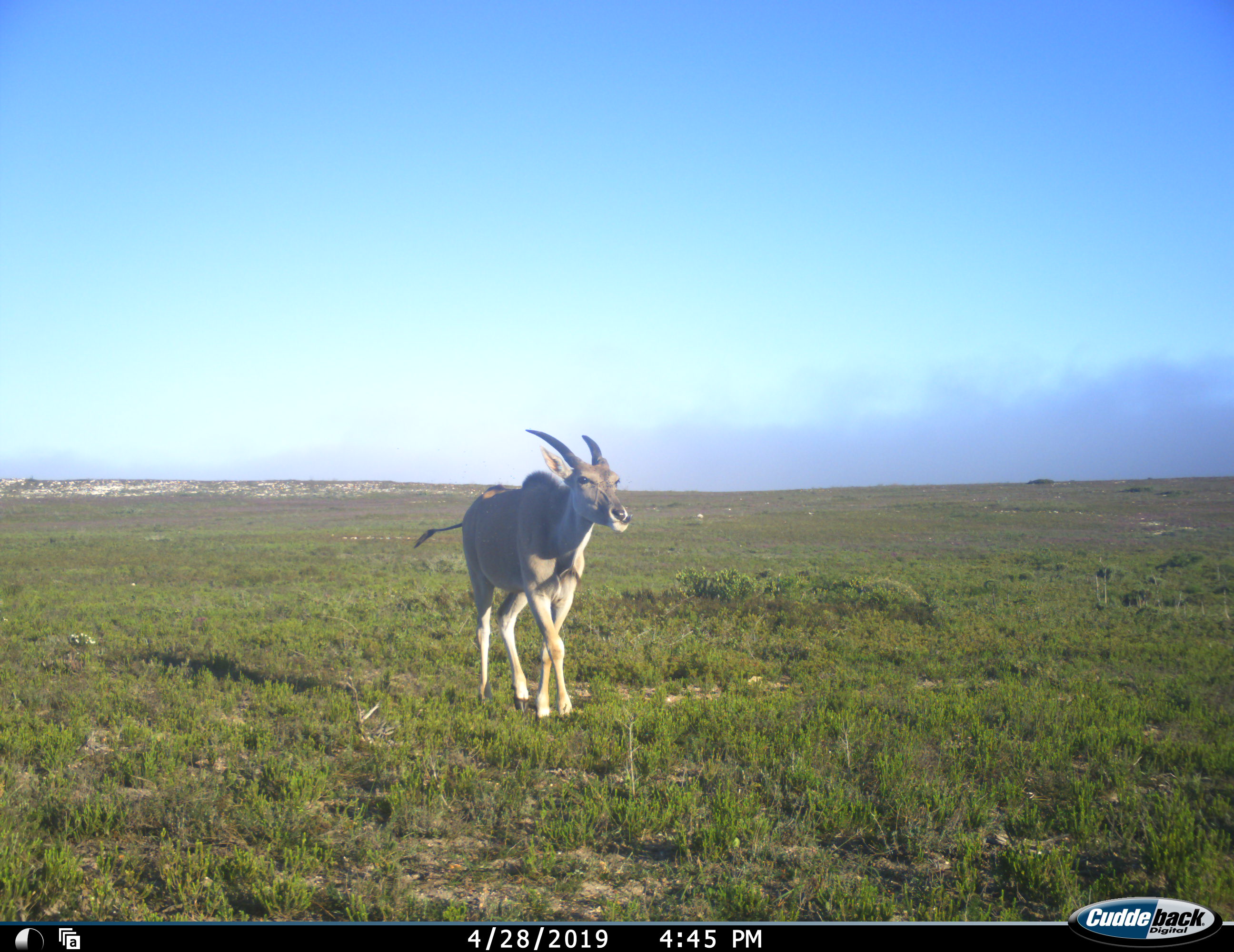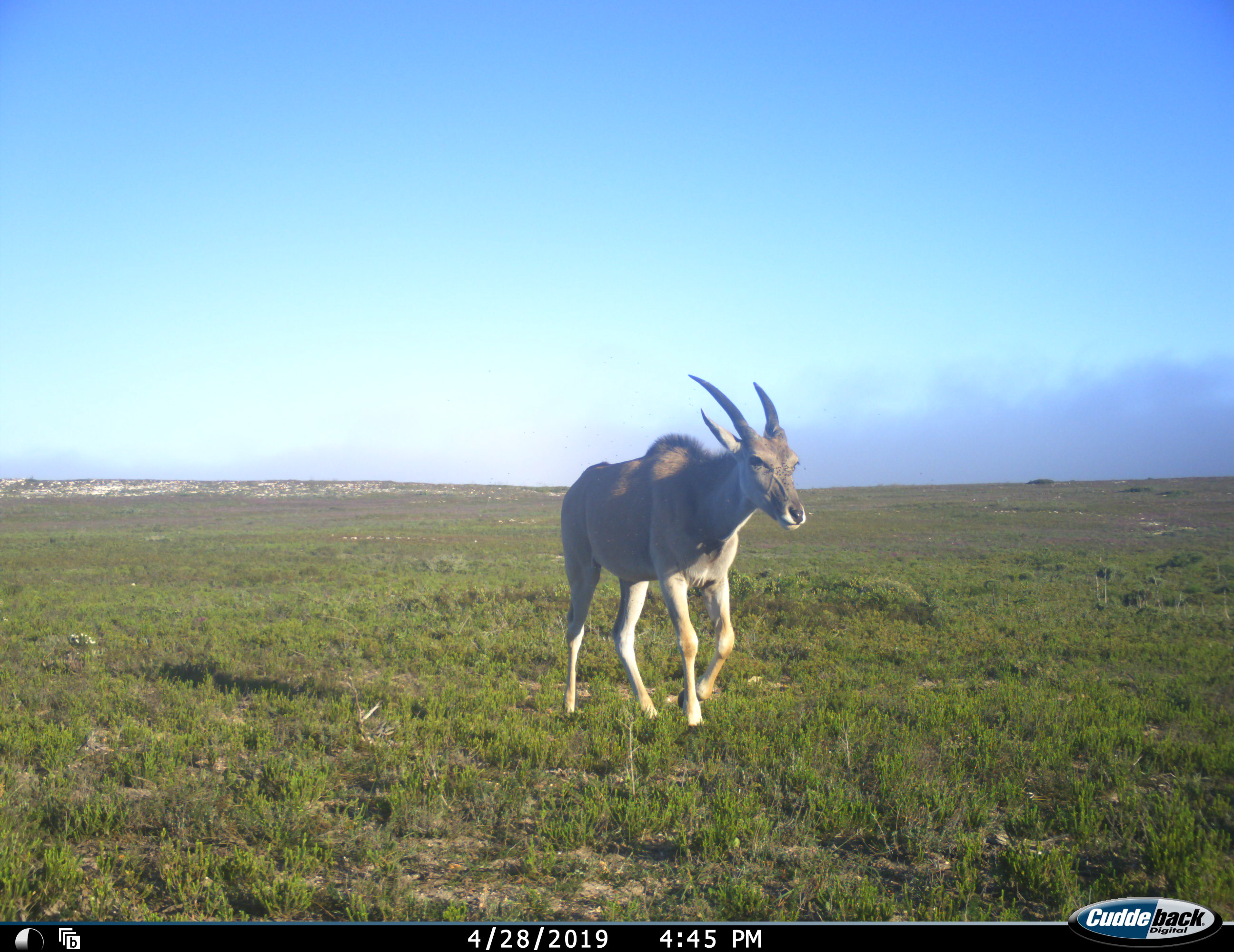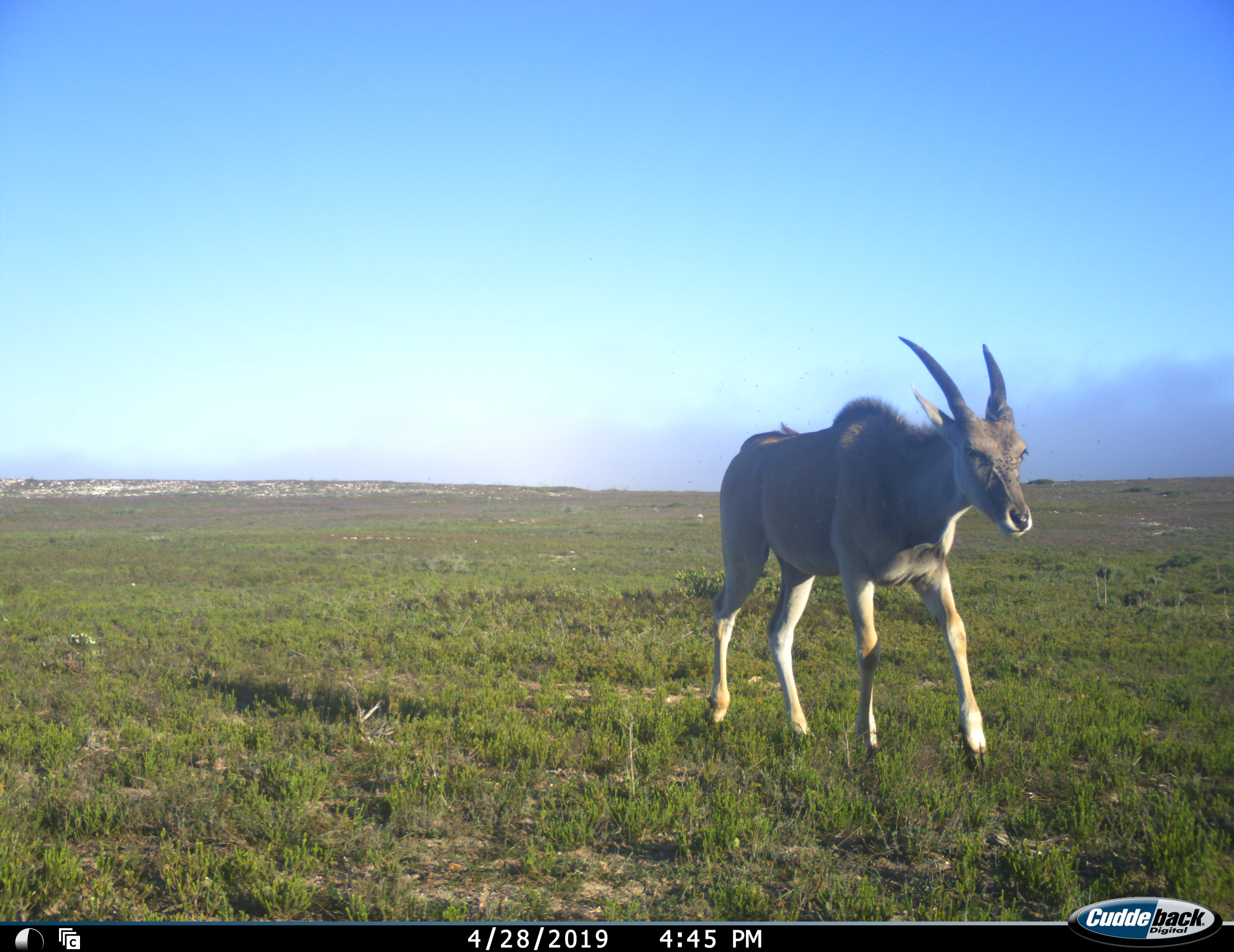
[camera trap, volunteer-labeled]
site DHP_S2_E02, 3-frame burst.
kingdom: Animalia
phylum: Chordata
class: Mammalia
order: Artiodactyla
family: Bovidae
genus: Tragelaphus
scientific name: Tragelaphus oryx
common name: eland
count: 1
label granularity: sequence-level